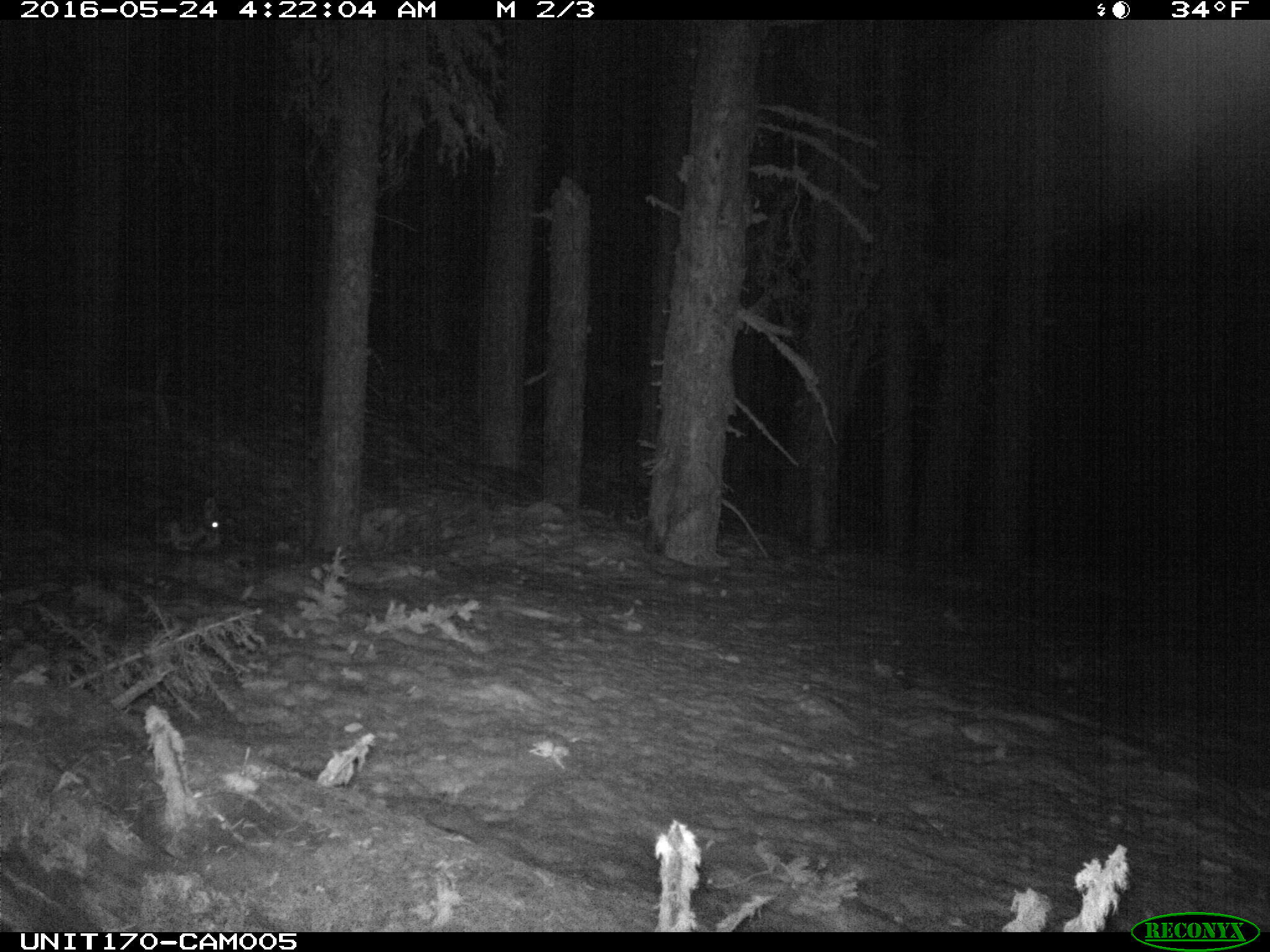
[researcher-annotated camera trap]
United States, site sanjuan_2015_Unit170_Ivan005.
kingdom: Animalia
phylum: Chordata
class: Mammalia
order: Lagomorpha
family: Leporidae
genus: Lepus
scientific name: Lepus americanus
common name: snowshoe hare